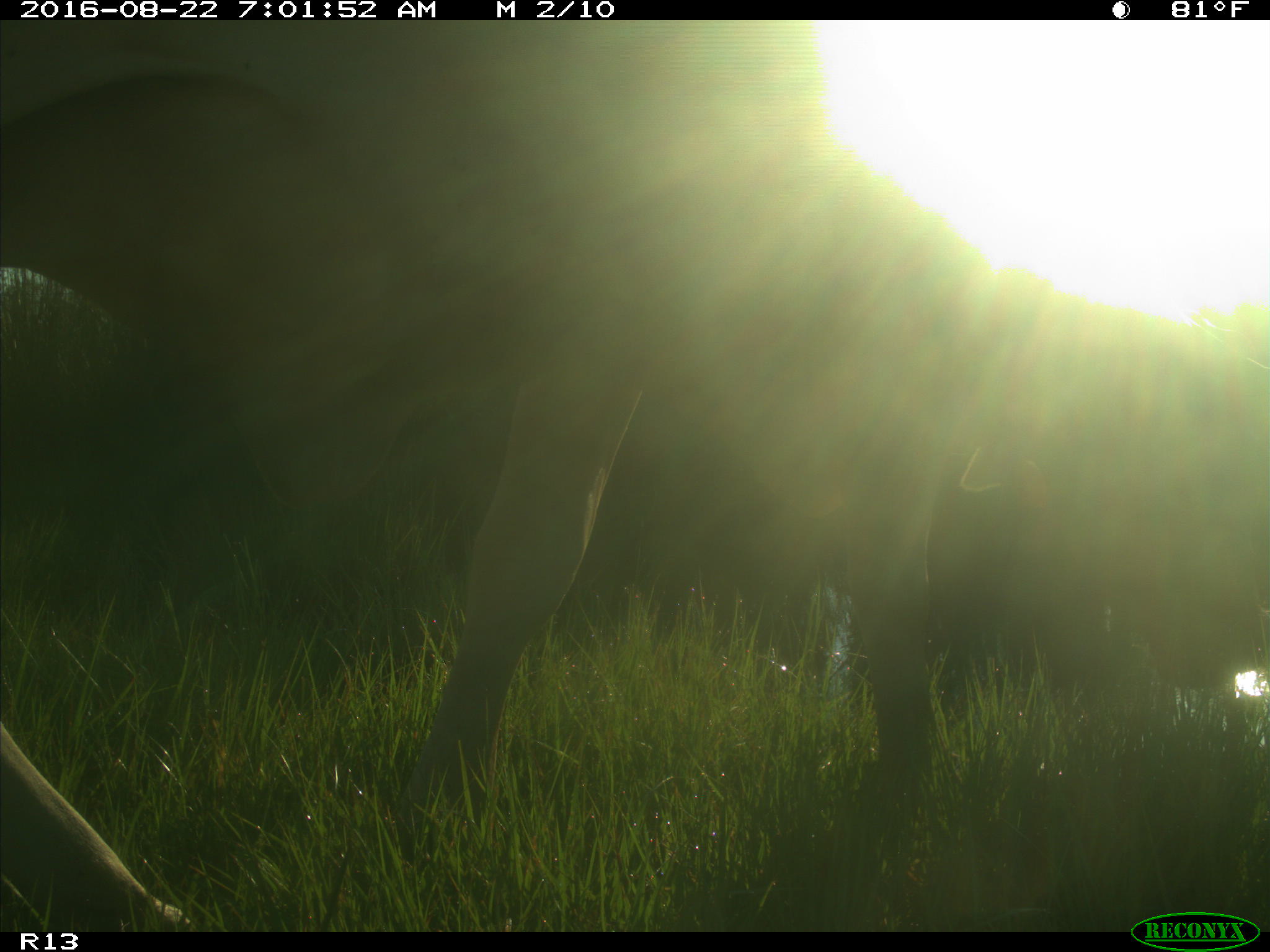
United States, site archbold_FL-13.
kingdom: Animalia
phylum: Chordata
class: Mammalia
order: Artiodactyla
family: Bovidae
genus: Bos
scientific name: Bos taurus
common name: domestic cow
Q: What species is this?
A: Bos taurus (domestic cow).